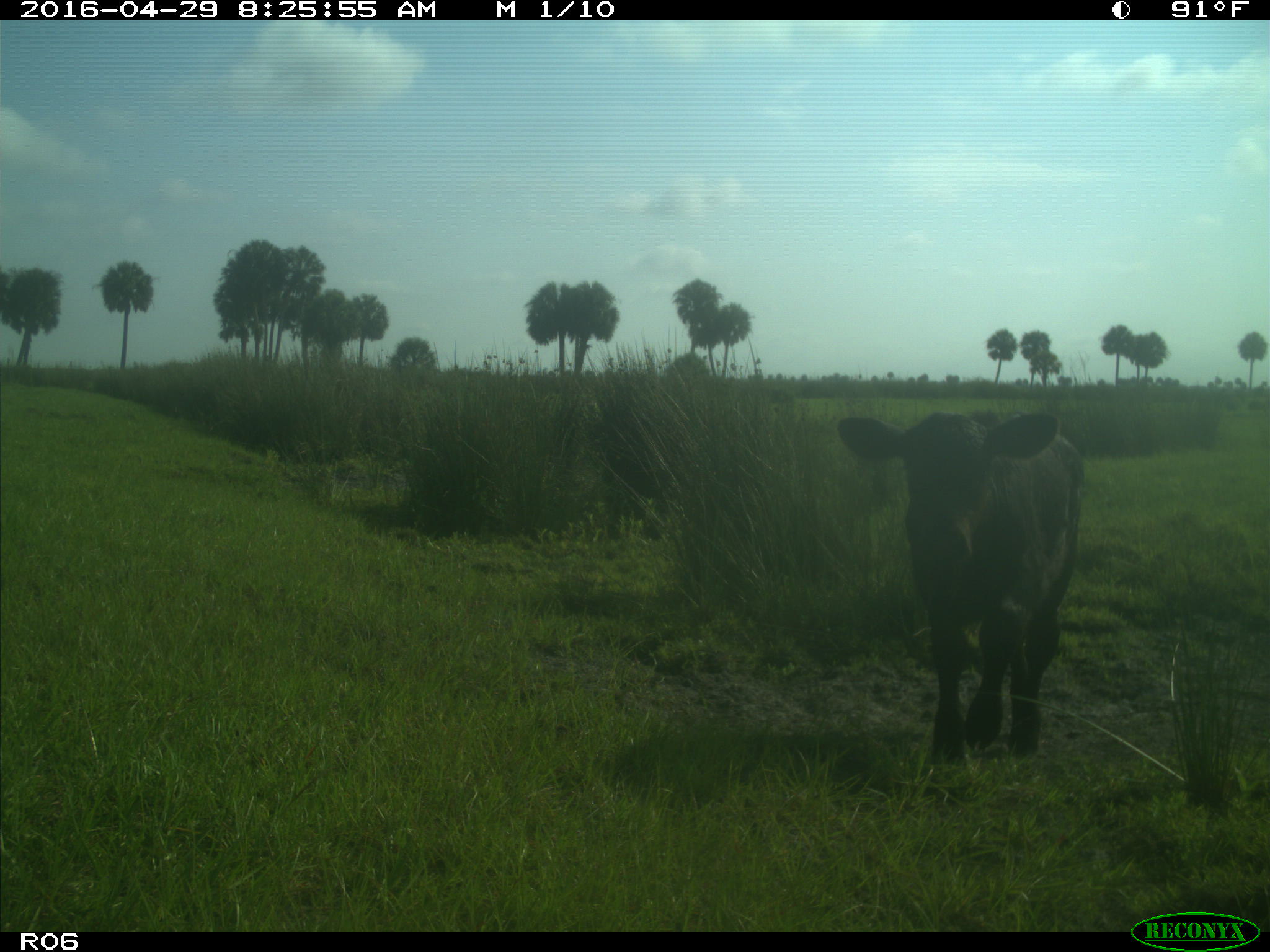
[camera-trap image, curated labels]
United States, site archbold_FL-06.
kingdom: Animalia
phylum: Chordata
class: Mammalia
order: Artiodactyla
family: Bovidae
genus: Bos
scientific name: Bos taurus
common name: domestic cow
Bos taurus (domestic cow).